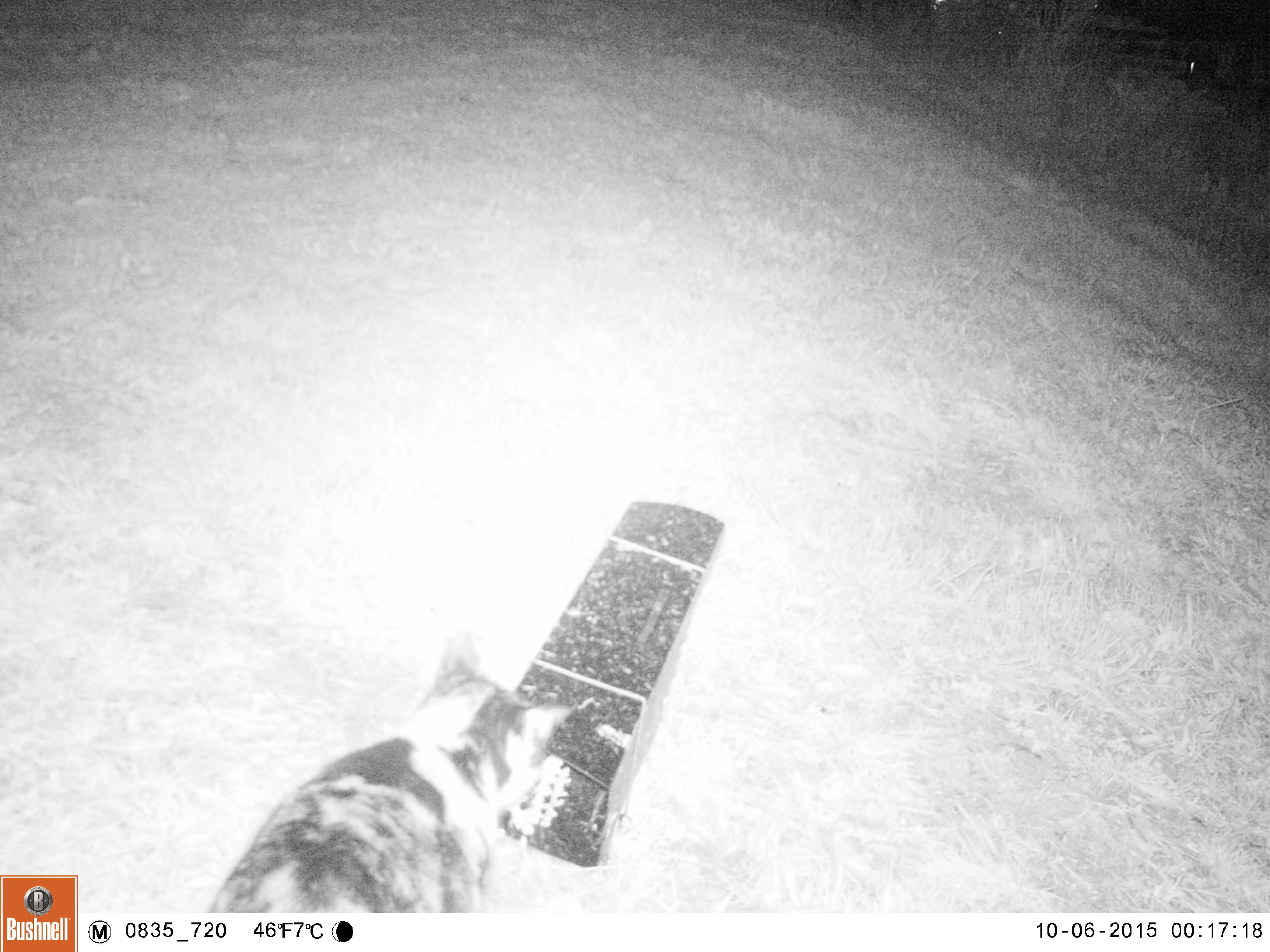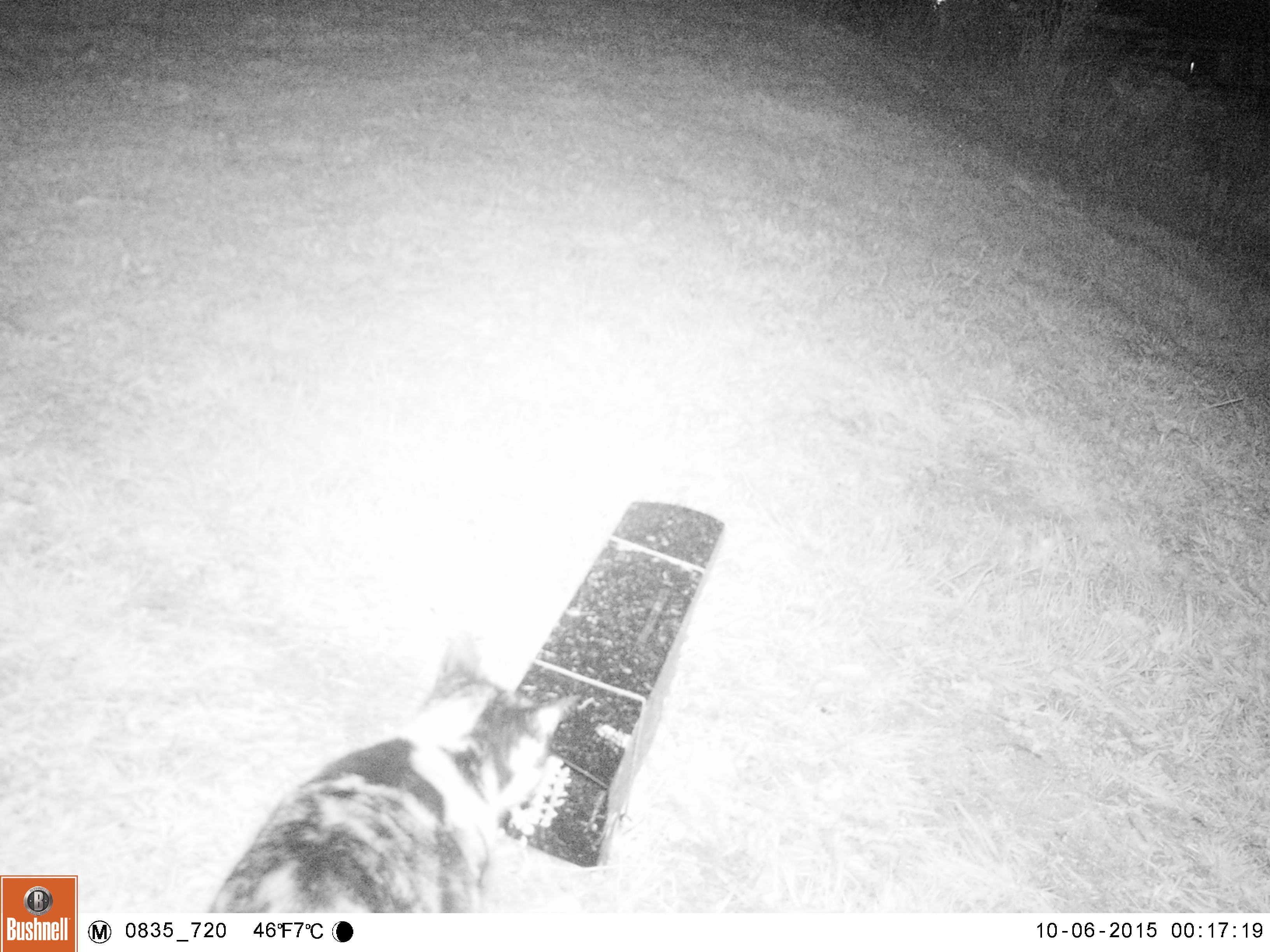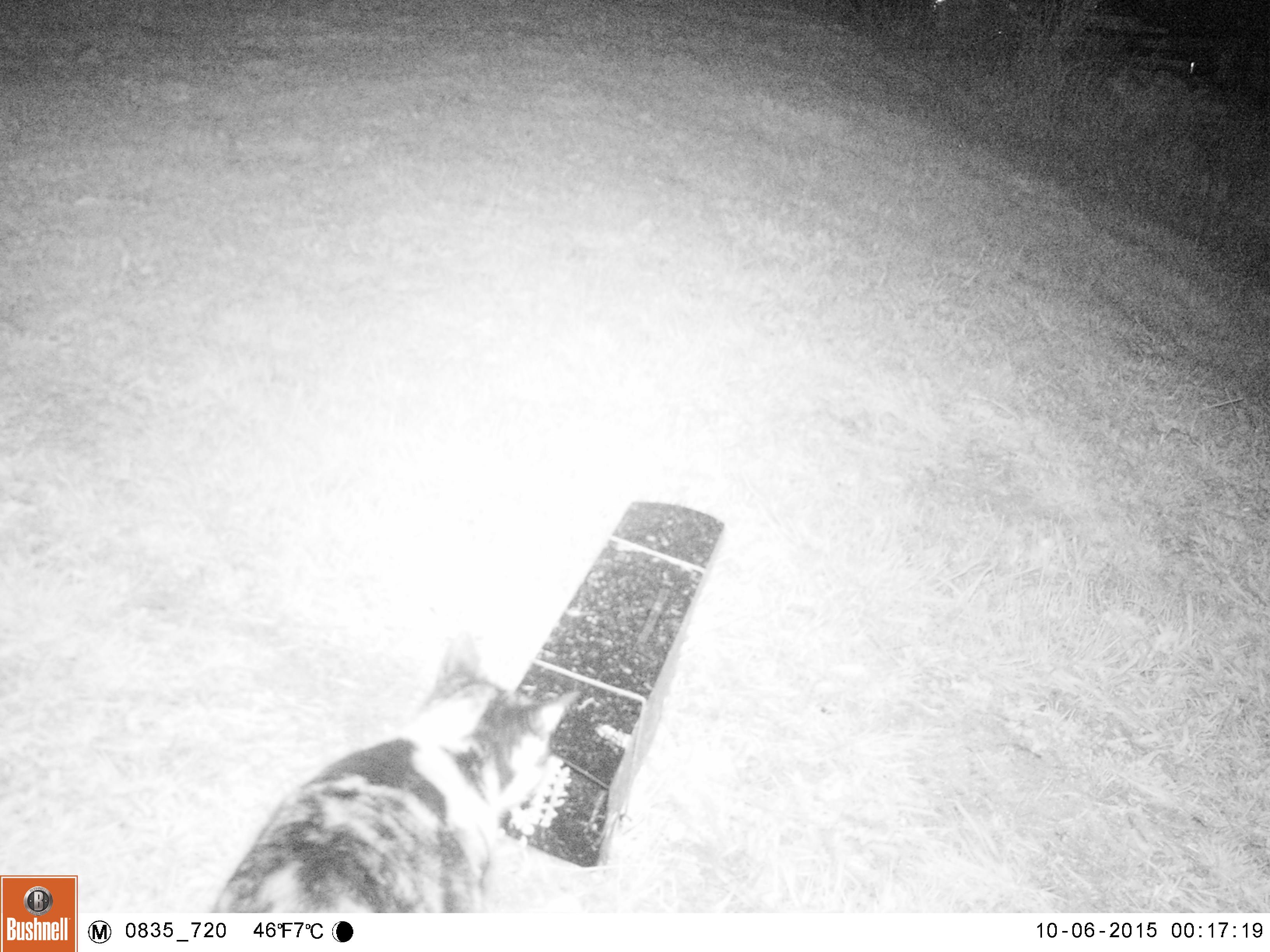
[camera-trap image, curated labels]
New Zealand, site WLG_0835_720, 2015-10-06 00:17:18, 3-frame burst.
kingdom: Animalia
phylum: Chordata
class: Mammalia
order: Carnivora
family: Felidae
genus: Felis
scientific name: Felis catus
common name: domestic cat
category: cat